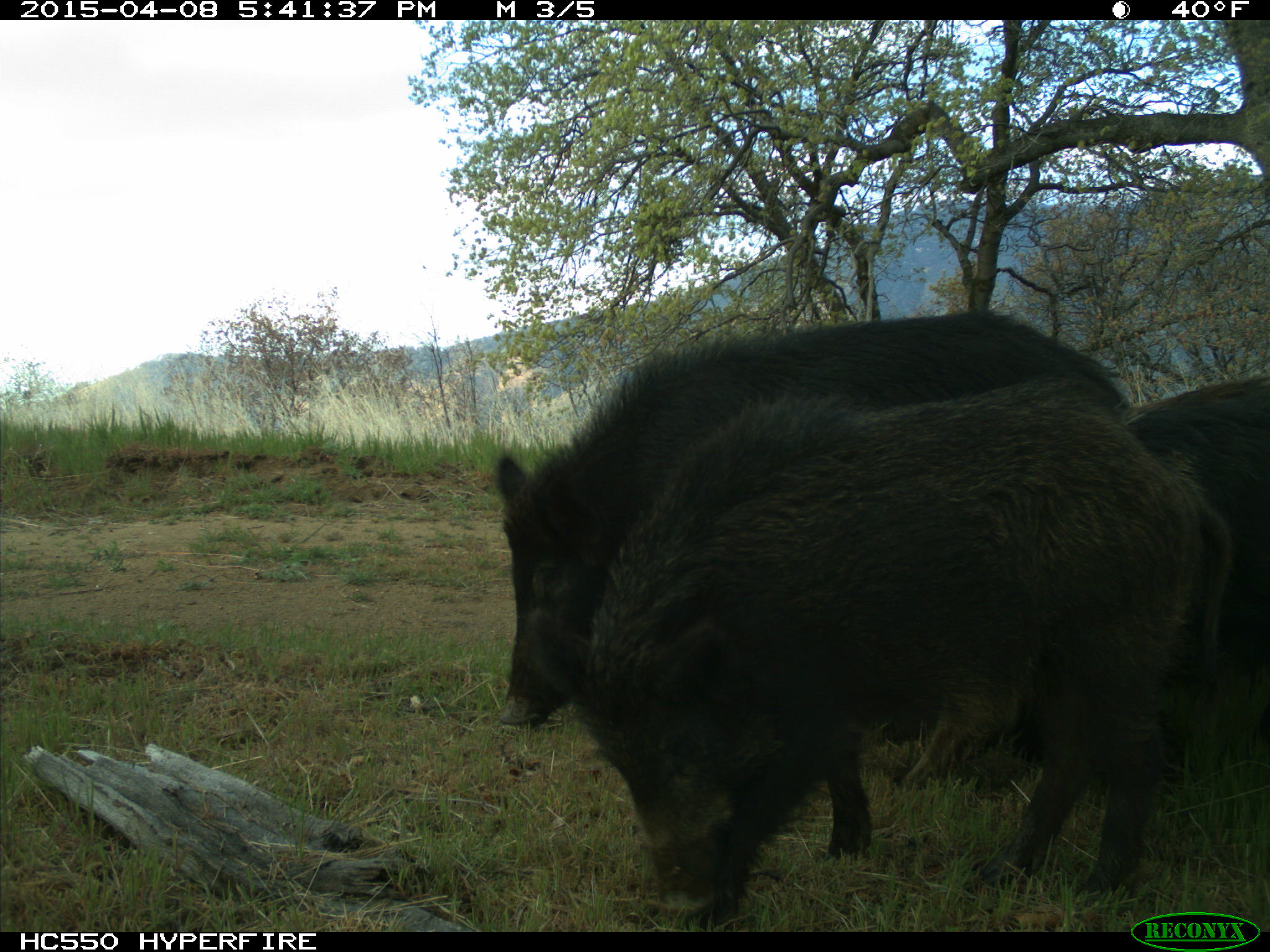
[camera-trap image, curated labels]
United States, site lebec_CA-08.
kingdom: Animalia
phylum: Chordata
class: Mammalia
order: Artiodactyla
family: Suidae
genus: Sus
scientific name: Sus scrofa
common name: wild boar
Sus scrofa (wild boar).